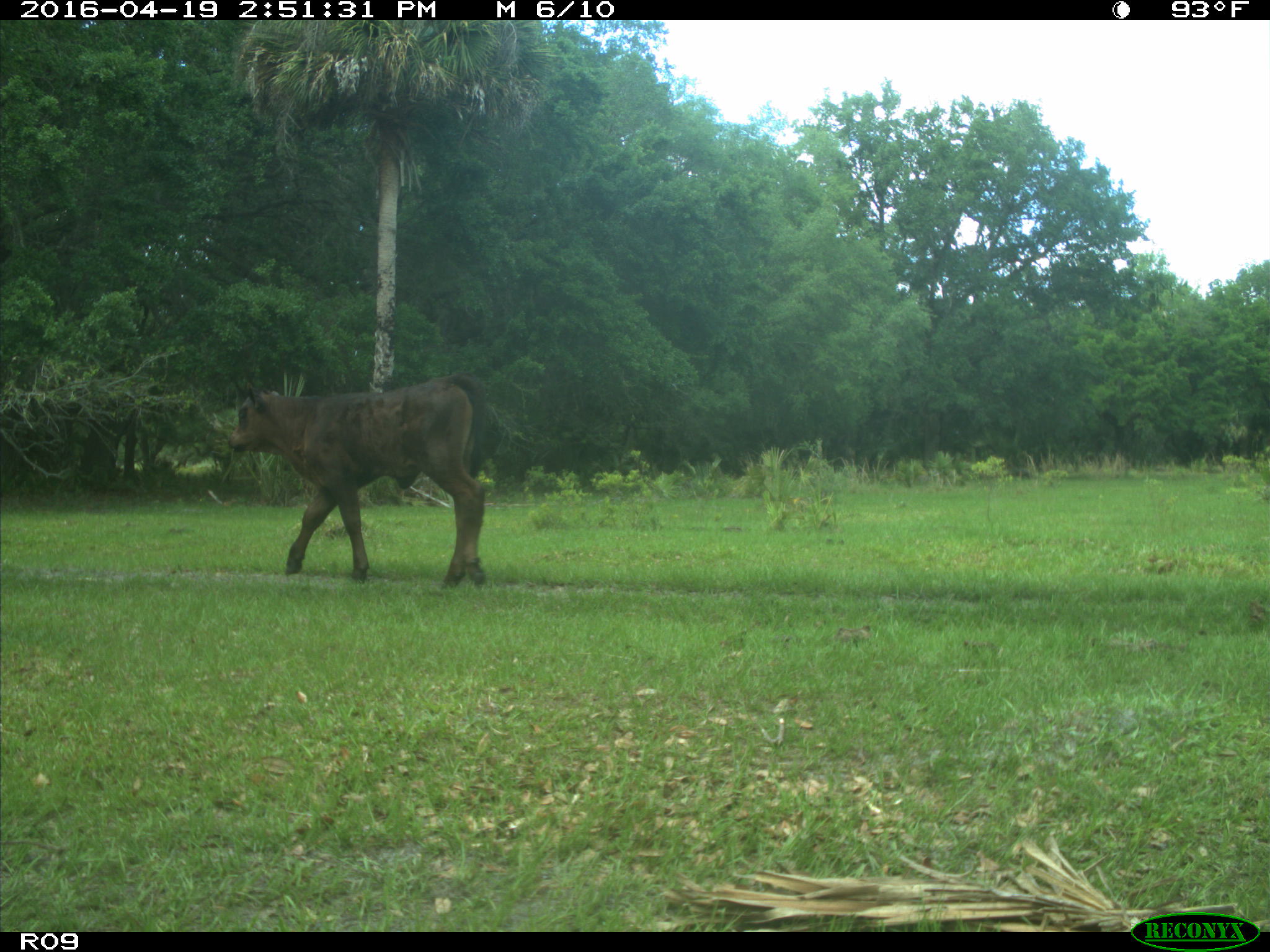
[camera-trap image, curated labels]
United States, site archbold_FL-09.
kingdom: Animalia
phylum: Chordata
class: Mammalia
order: Artiodactyla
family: Bovidae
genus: Bos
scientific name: Bos taurus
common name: domestic cow